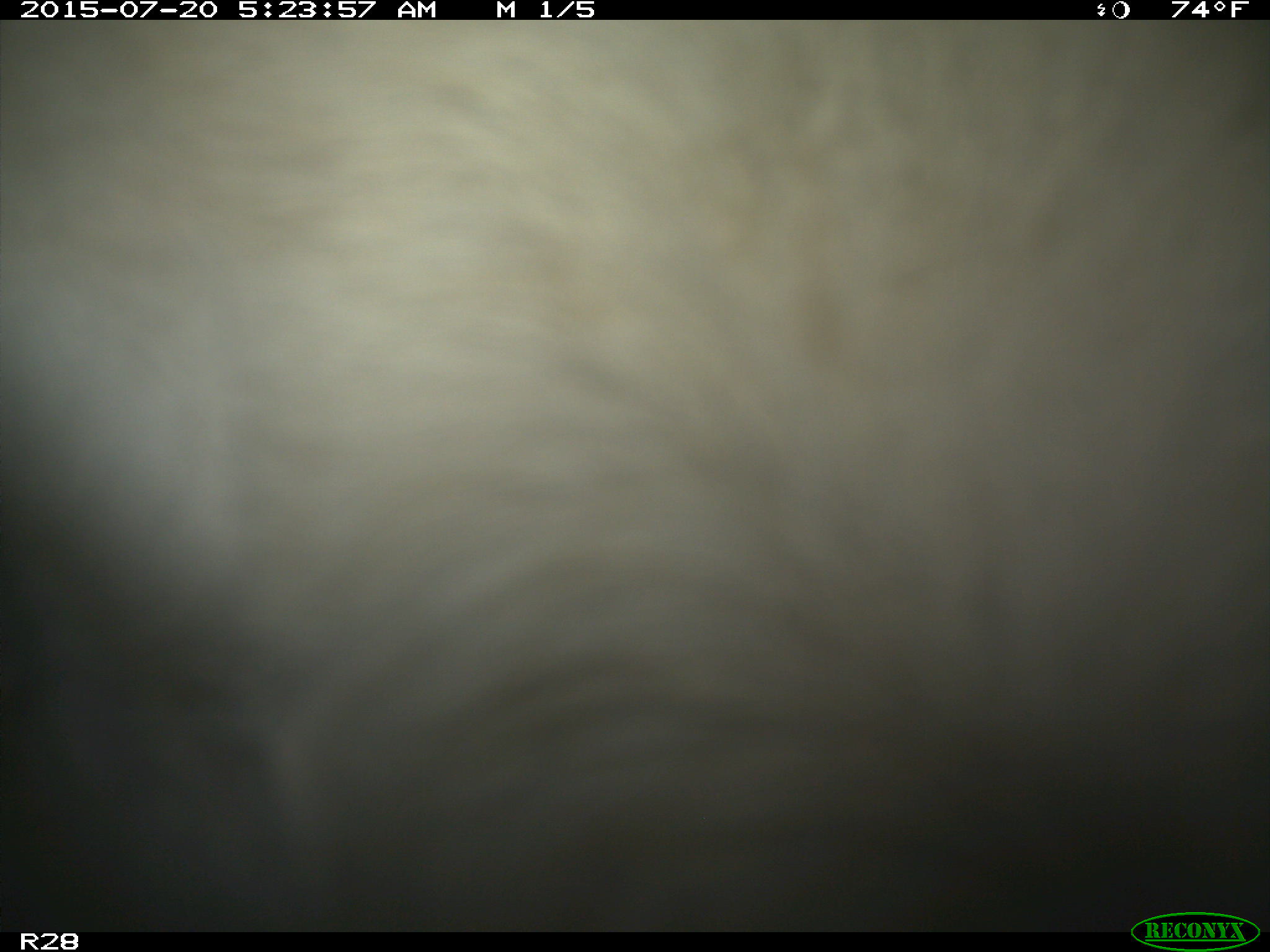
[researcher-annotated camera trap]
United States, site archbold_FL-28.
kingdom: Animalia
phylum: Chordata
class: Mammalia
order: Artiodactyla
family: Bovidae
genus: Bos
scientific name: Bos taurus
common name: domestic cow